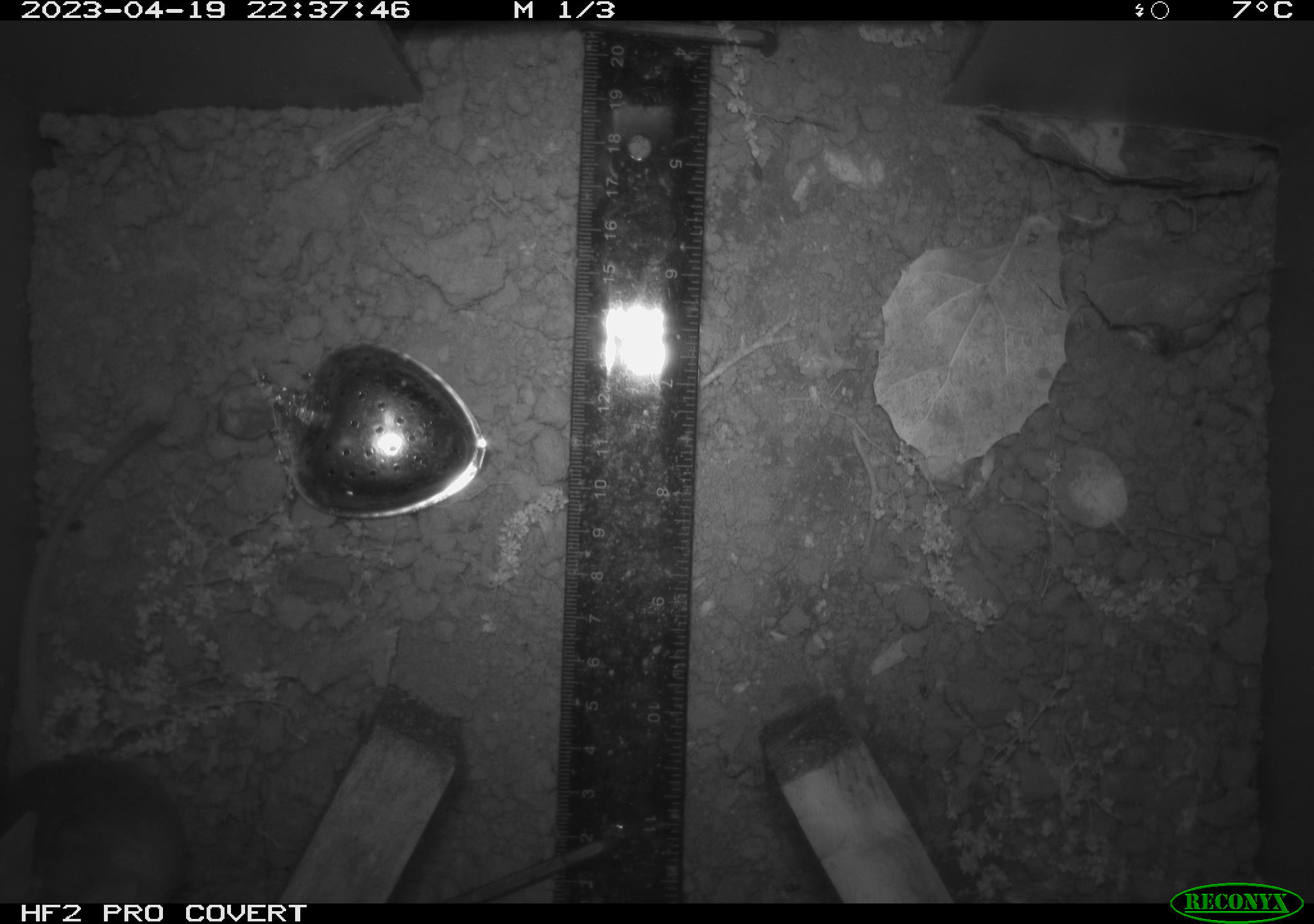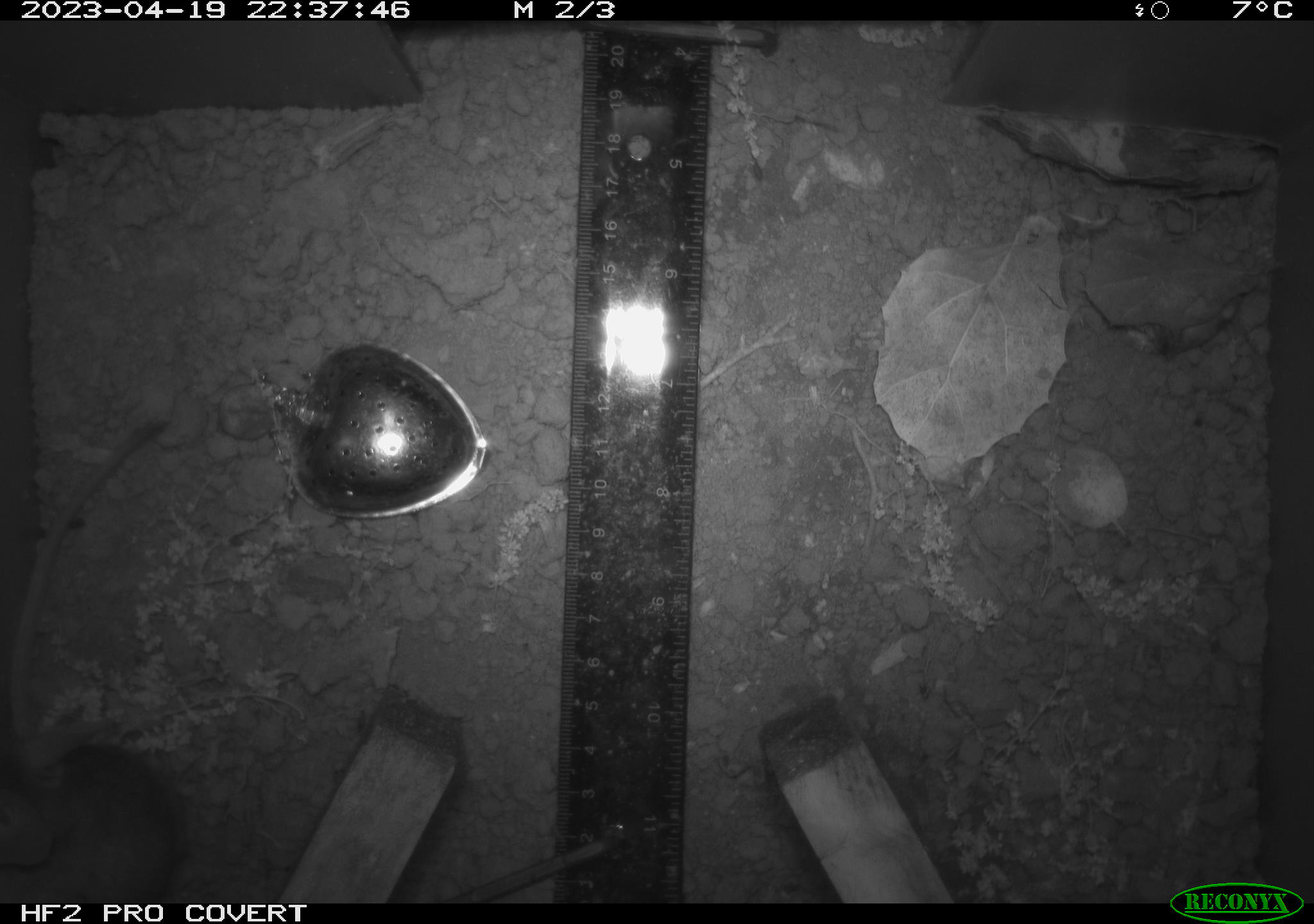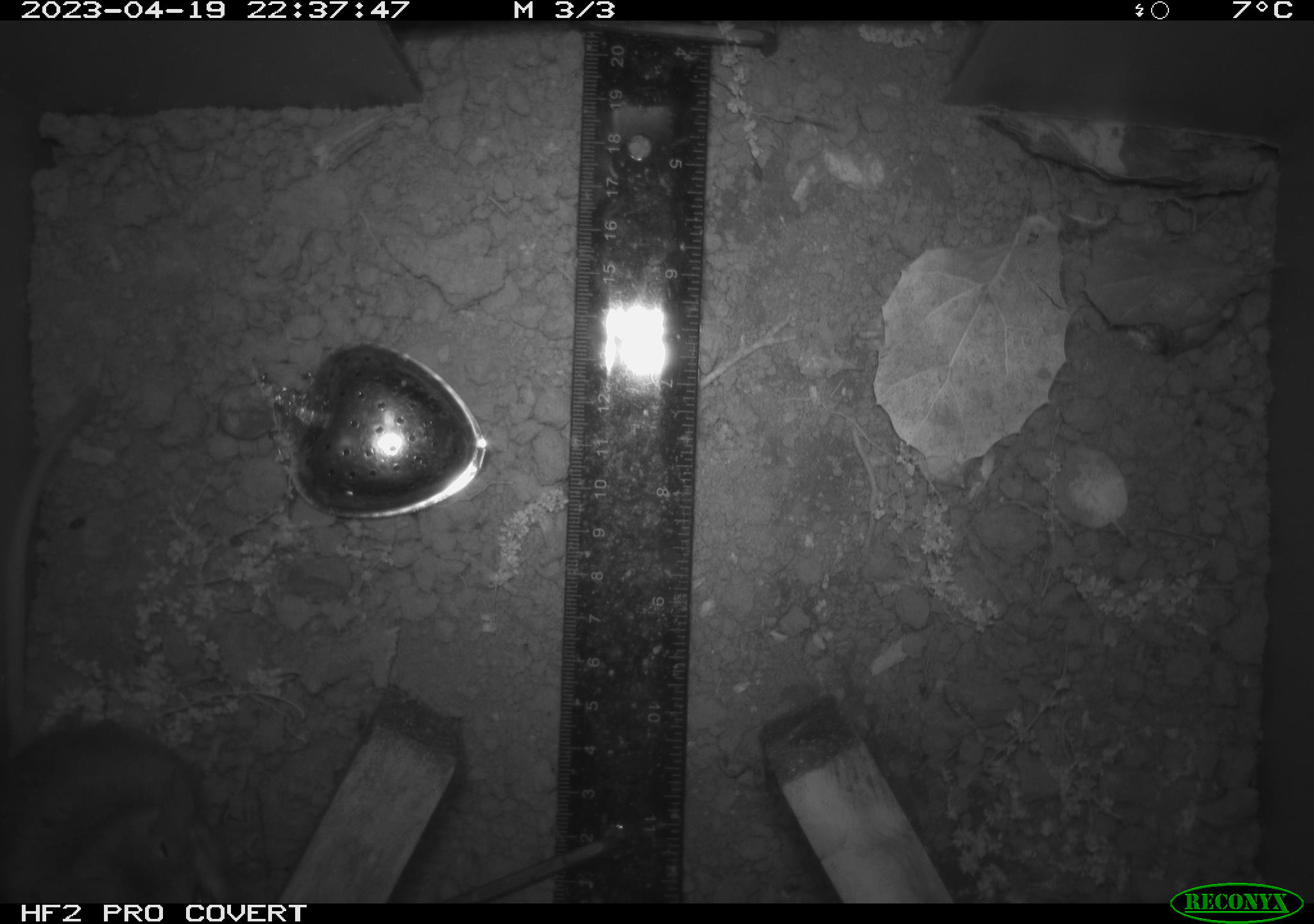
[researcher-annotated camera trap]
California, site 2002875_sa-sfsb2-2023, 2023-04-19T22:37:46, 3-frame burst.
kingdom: Animalia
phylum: Chordata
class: Mammalia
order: Rodentia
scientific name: Rodentia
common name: mouse species